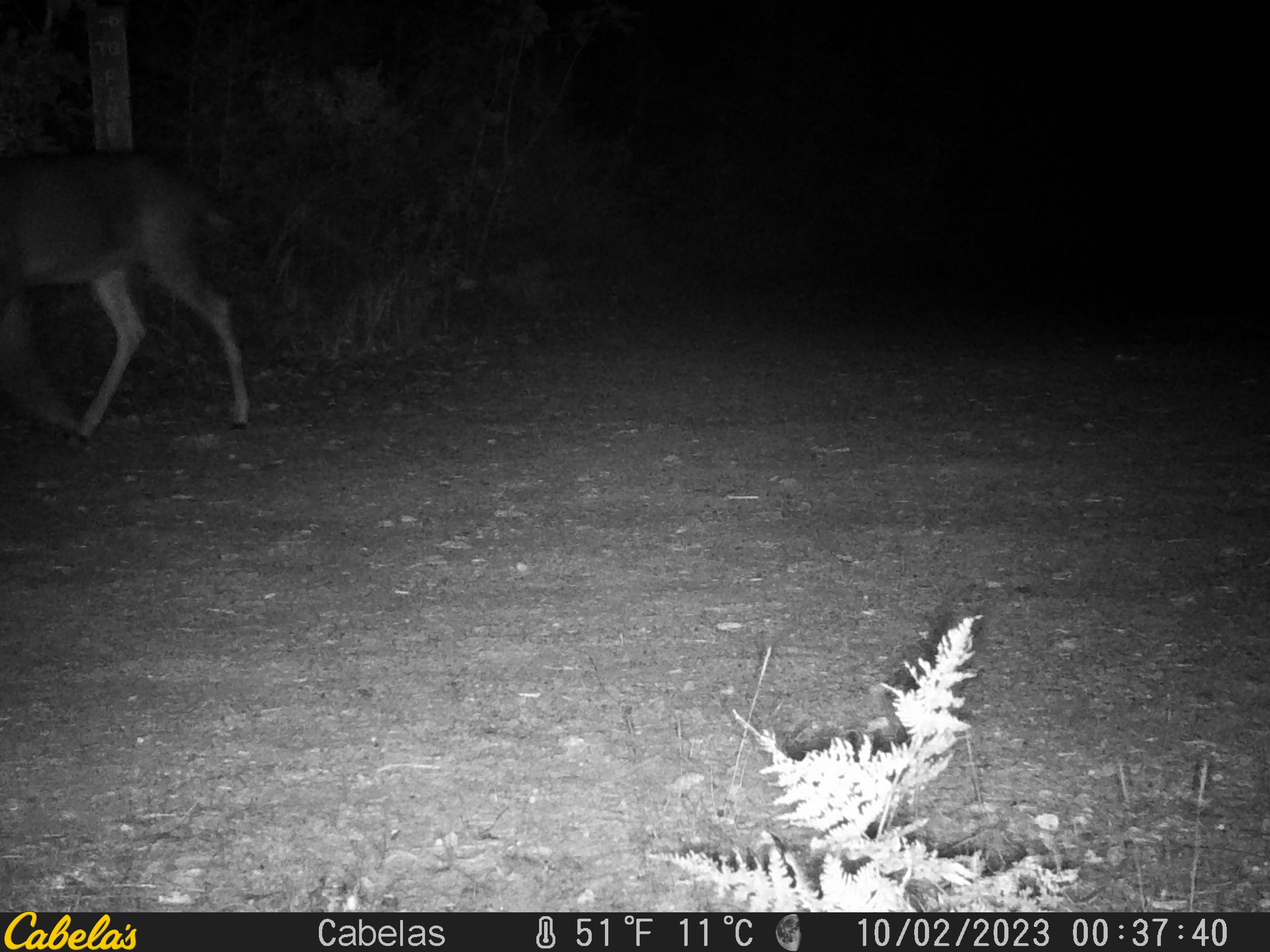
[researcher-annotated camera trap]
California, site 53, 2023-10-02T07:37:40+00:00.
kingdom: Animalia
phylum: Chordata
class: Mammalia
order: Artiodactyla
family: Cervidae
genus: Odocoileus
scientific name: Odocoileus hemionus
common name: mule deer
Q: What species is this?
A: Mule deer (Odocoileus hemionus).